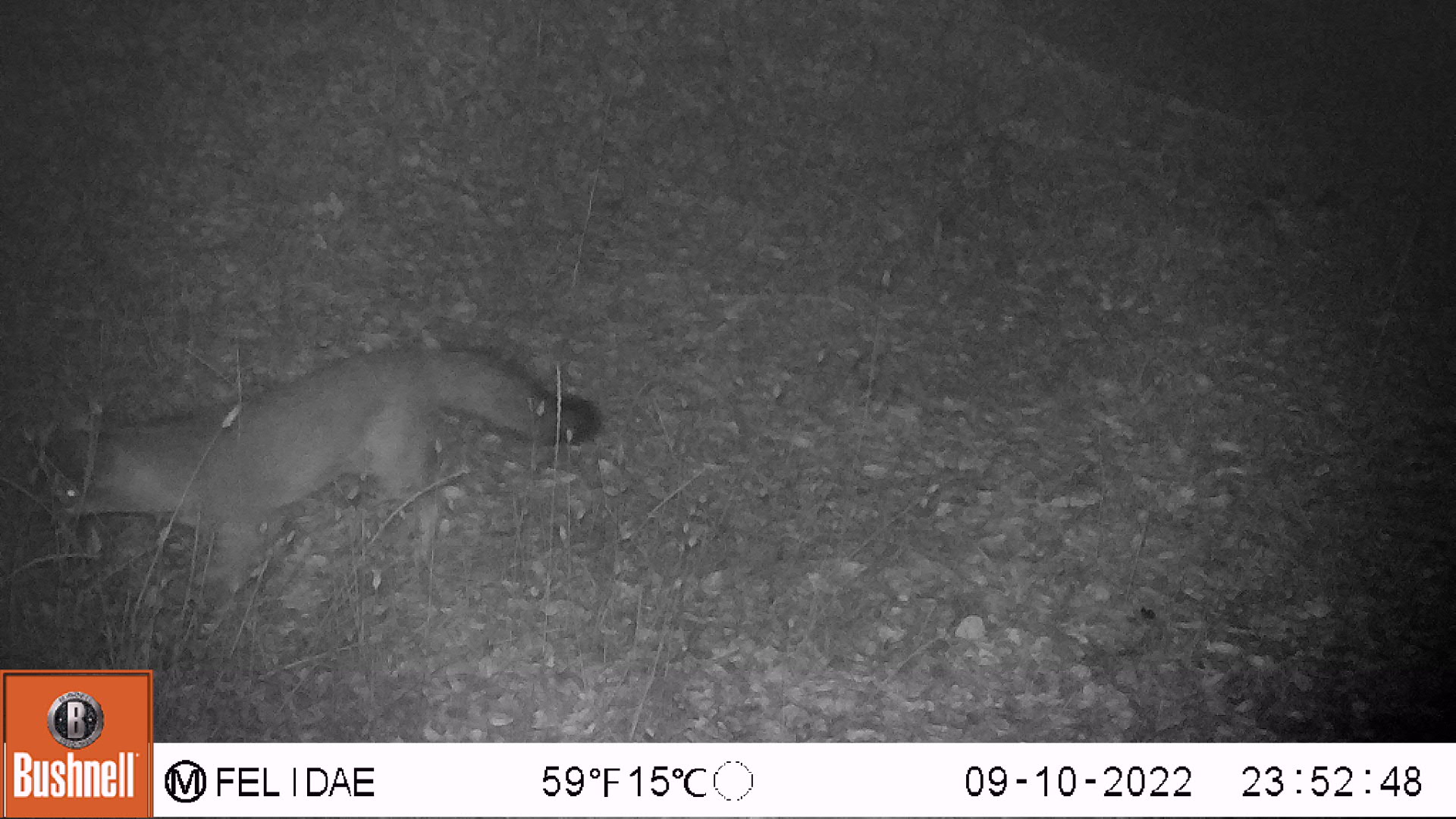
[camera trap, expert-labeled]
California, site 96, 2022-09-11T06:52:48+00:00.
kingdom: Animalia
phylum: Chordata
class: Mammalia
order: Carnivora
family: Canidae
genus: Urocyon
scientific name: Urocyon cinereoargenteus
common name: gray fox